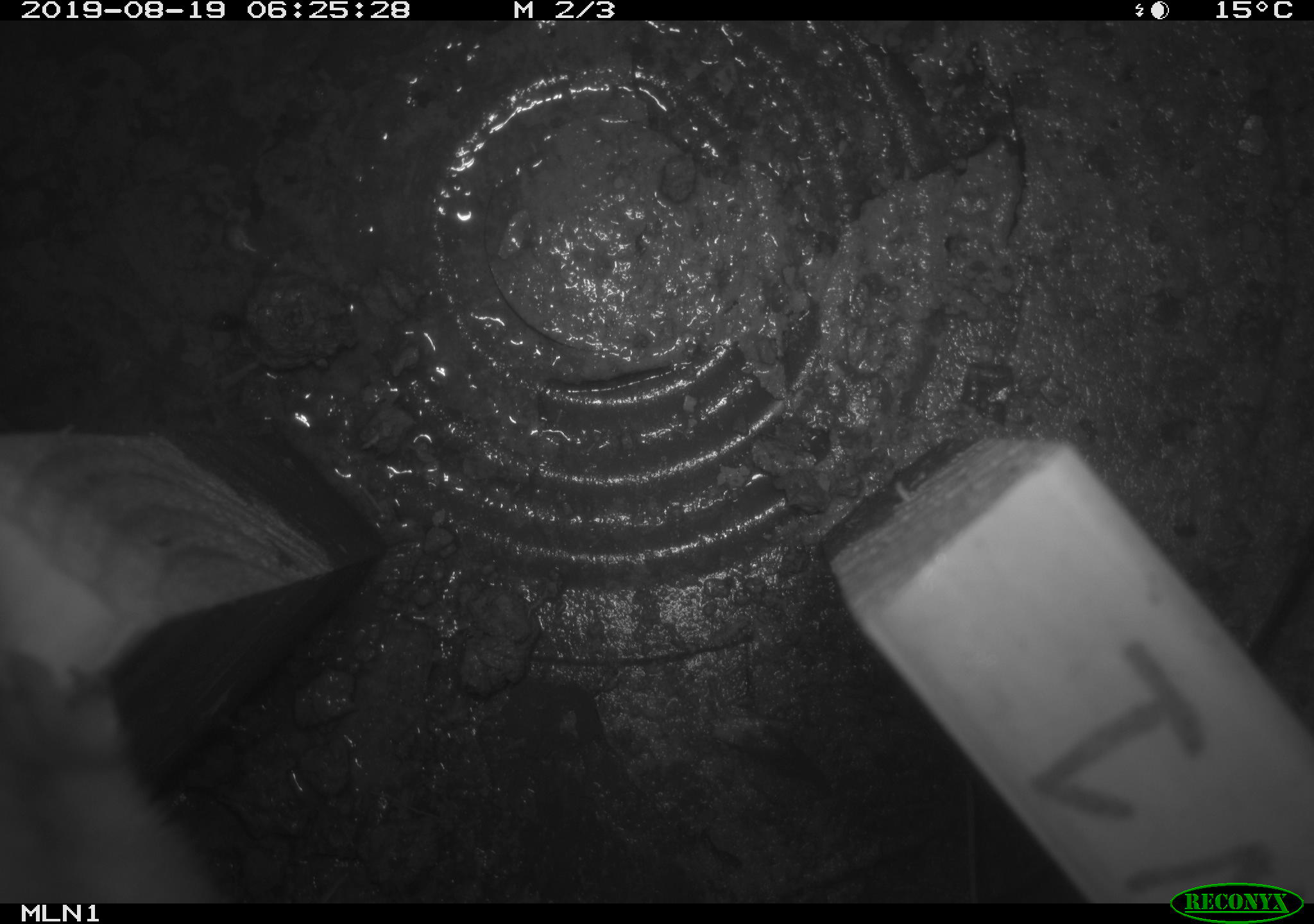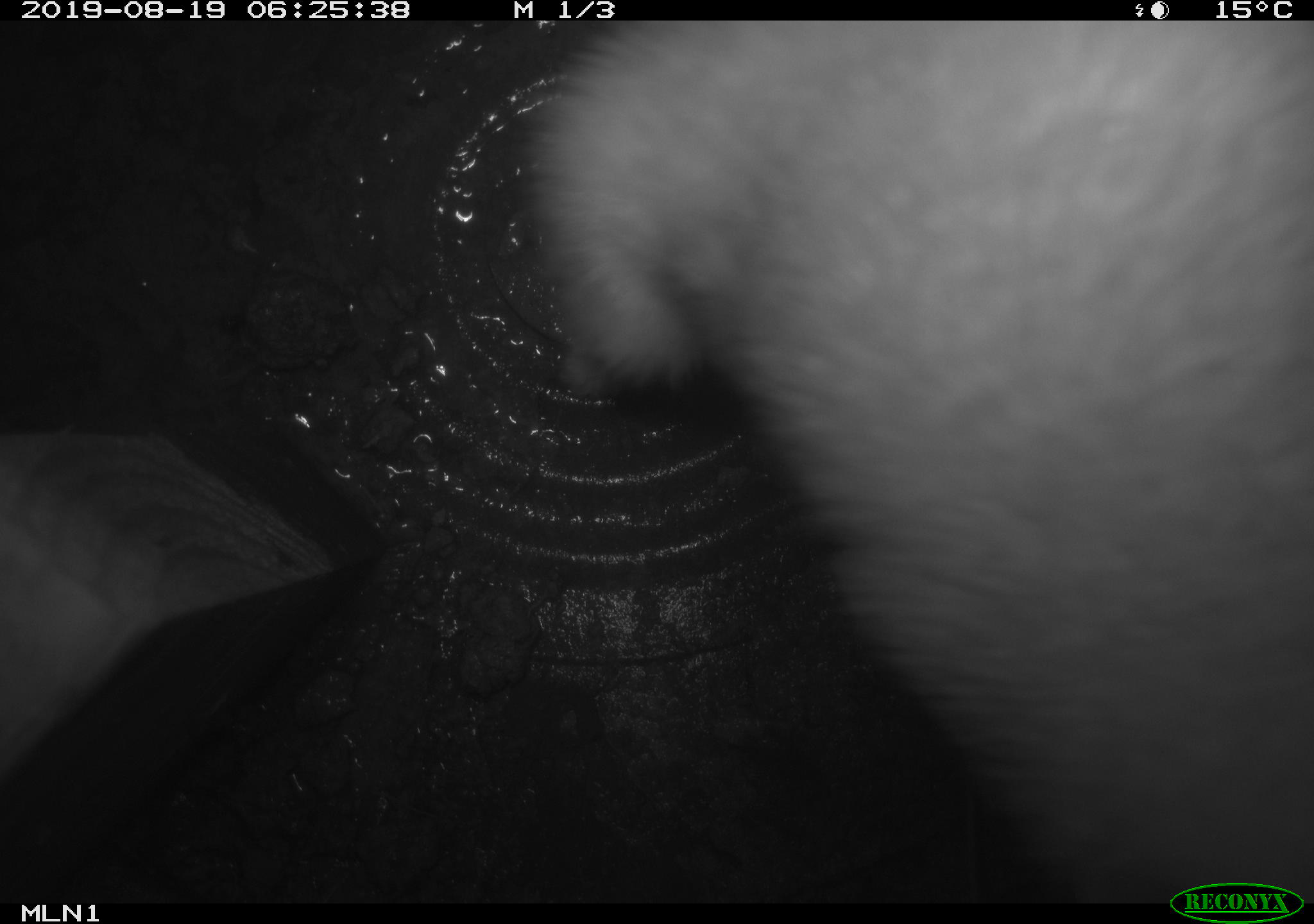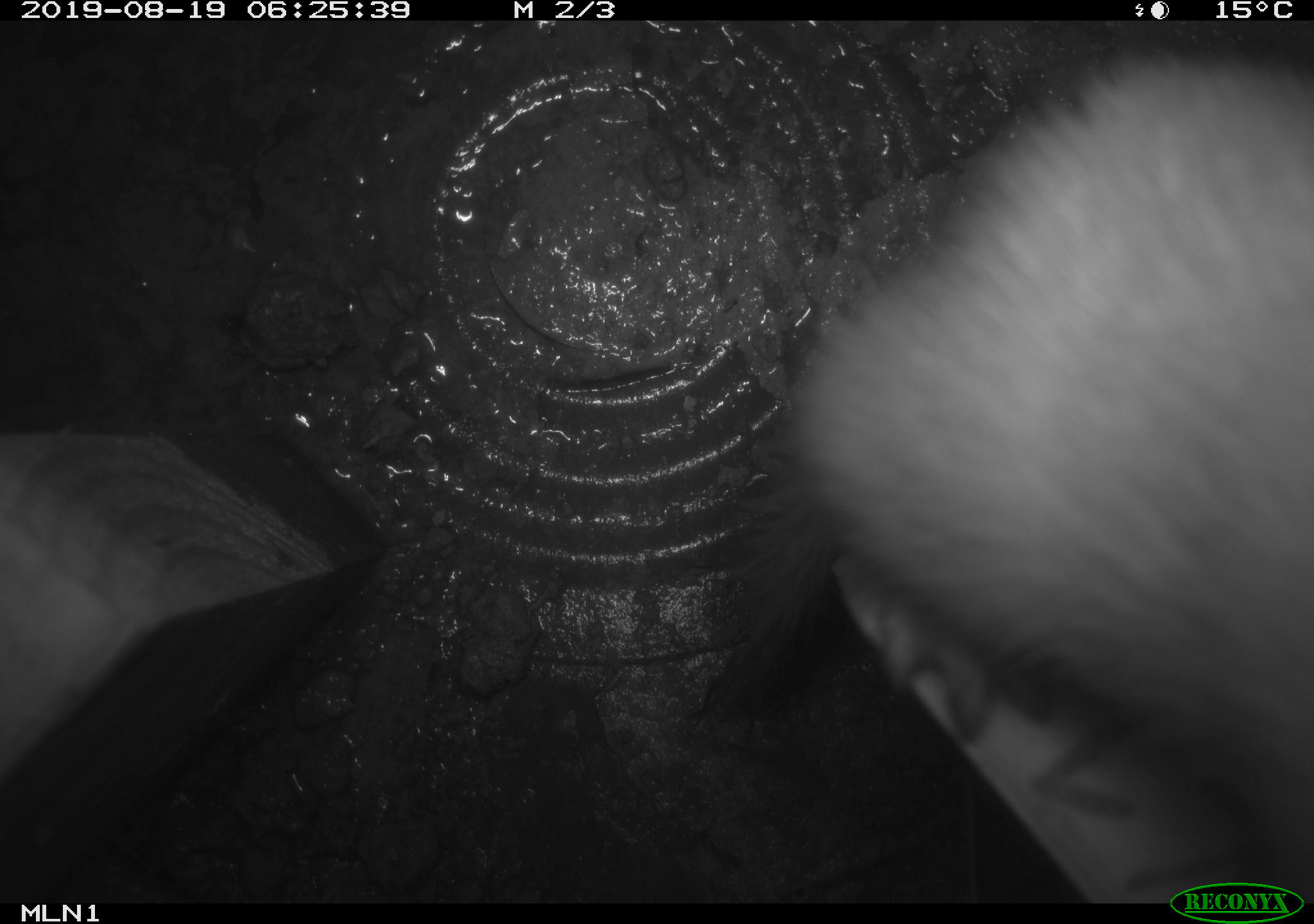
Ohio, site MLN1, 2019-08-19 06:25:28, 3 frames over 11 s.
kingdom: Animalia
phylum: Chordata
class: Mammalia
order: Carnivora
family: Mustelidae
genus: Neogale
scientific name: Neogale frenata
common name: long-tailed weasel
Long-tailed weasel (Neogale frenata).